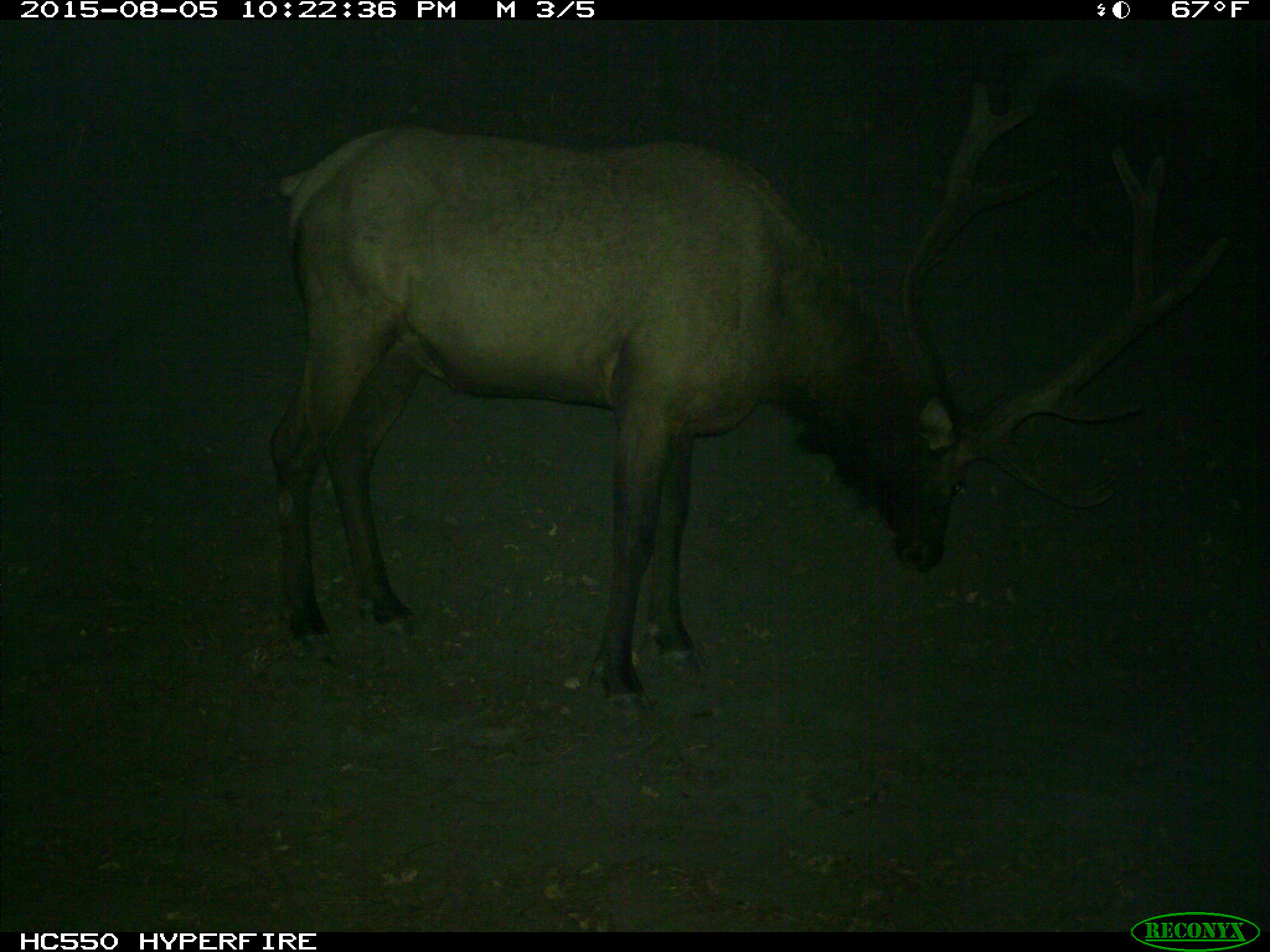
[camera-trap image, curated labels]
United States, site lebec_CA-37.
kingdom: Animalia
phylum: Chordata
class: Mammalia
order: Artiodactyla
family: Cervidae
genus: Cervus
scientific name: Cervus canadensis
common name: elk